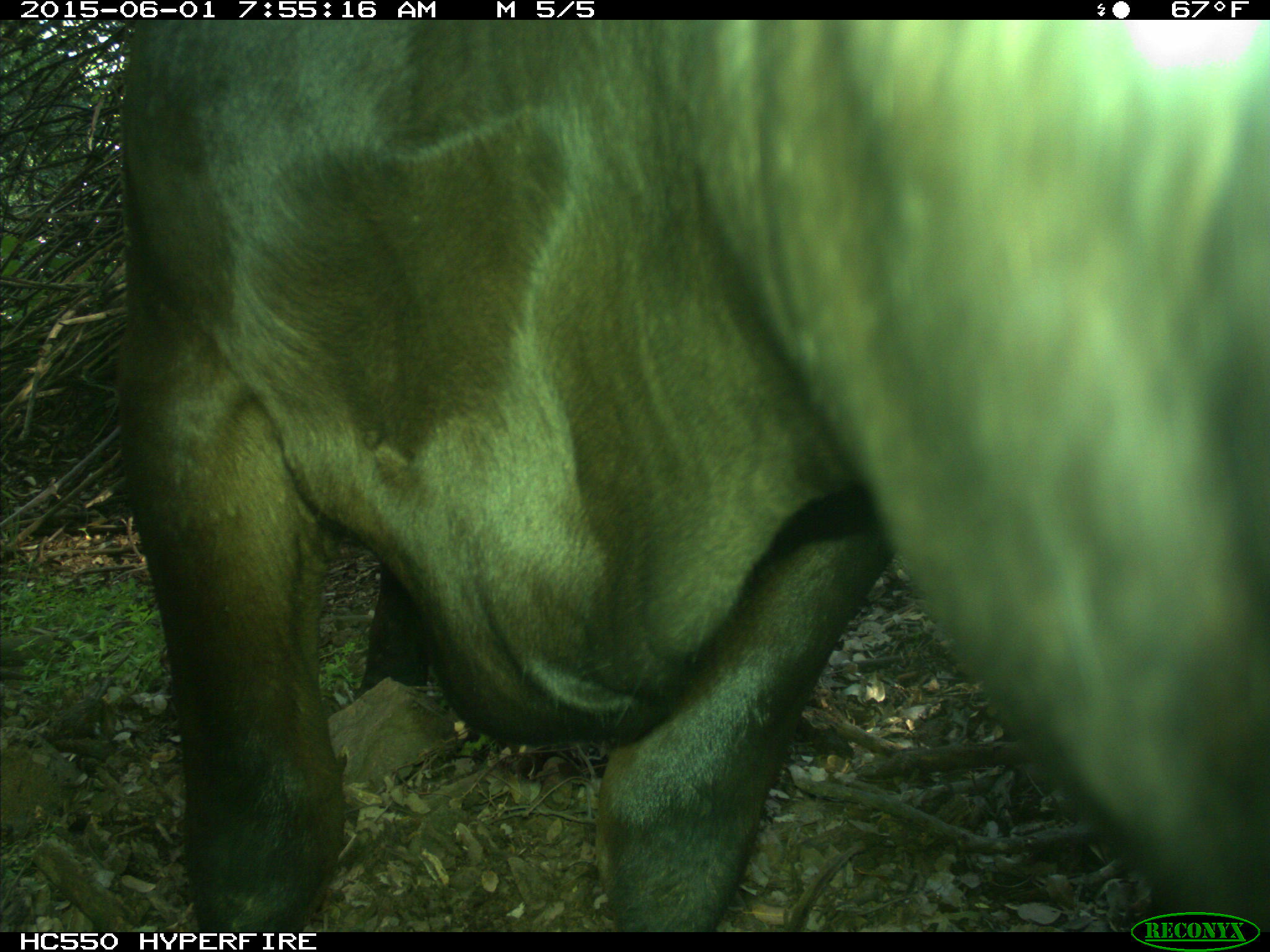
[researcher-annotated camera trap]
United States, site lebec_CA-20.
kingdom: Animalia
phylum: Chordata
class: Mammalia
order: Artiodactyla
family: Bovidae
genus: Bos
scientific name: Bos taurus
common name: domestic cow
Bos taurus (domestic cow).